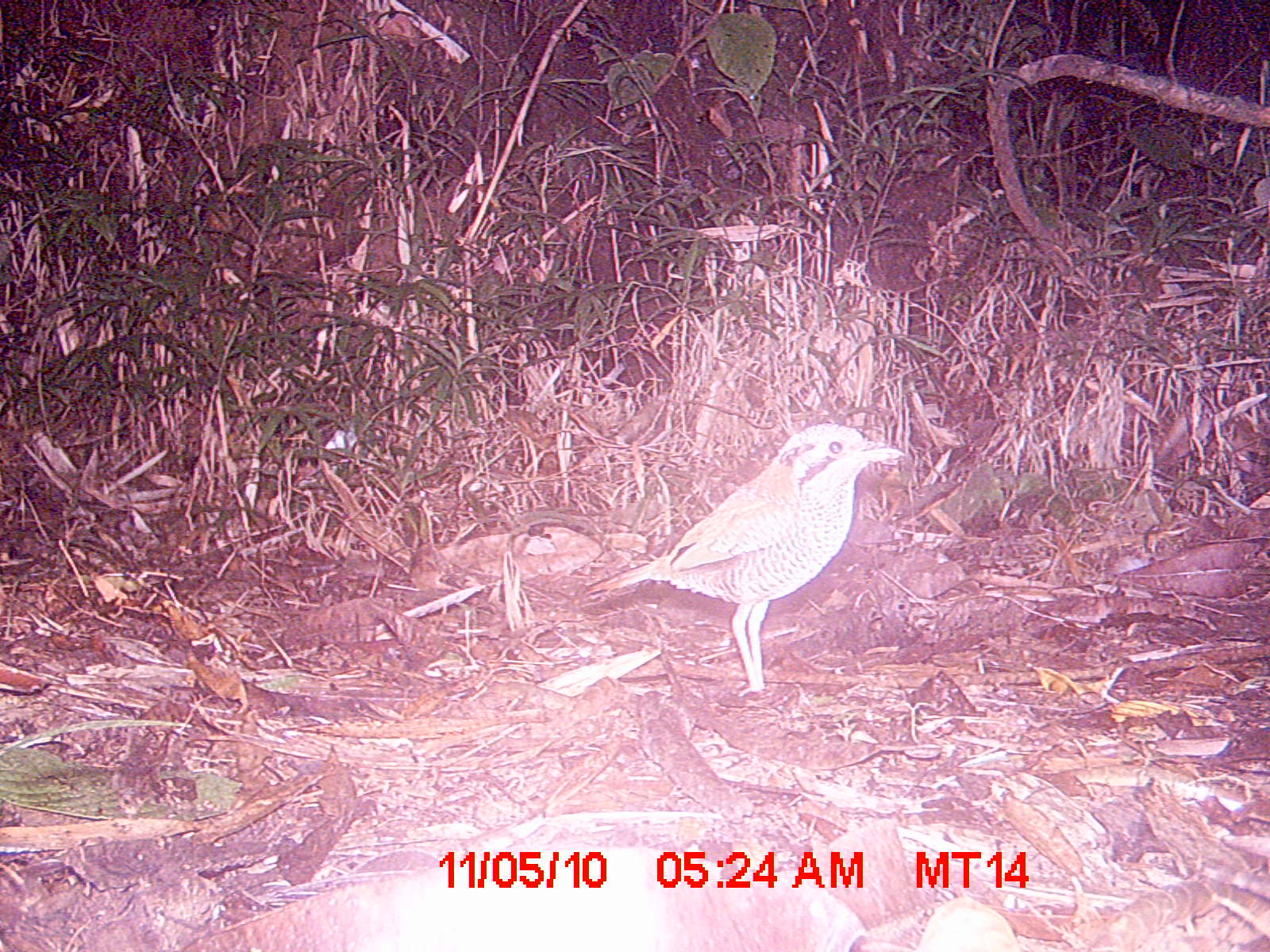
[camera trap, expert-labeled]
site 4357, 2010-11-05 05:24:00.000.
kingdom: Animalia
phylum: Chordata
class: Aves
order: Coraciiformes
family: Brachypteraciidae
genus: Brachypteracias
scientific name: Brachypteracias squamiger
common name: scaly ground-roller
Brachypteracias squamiger (scaly ground-roller), count 1.